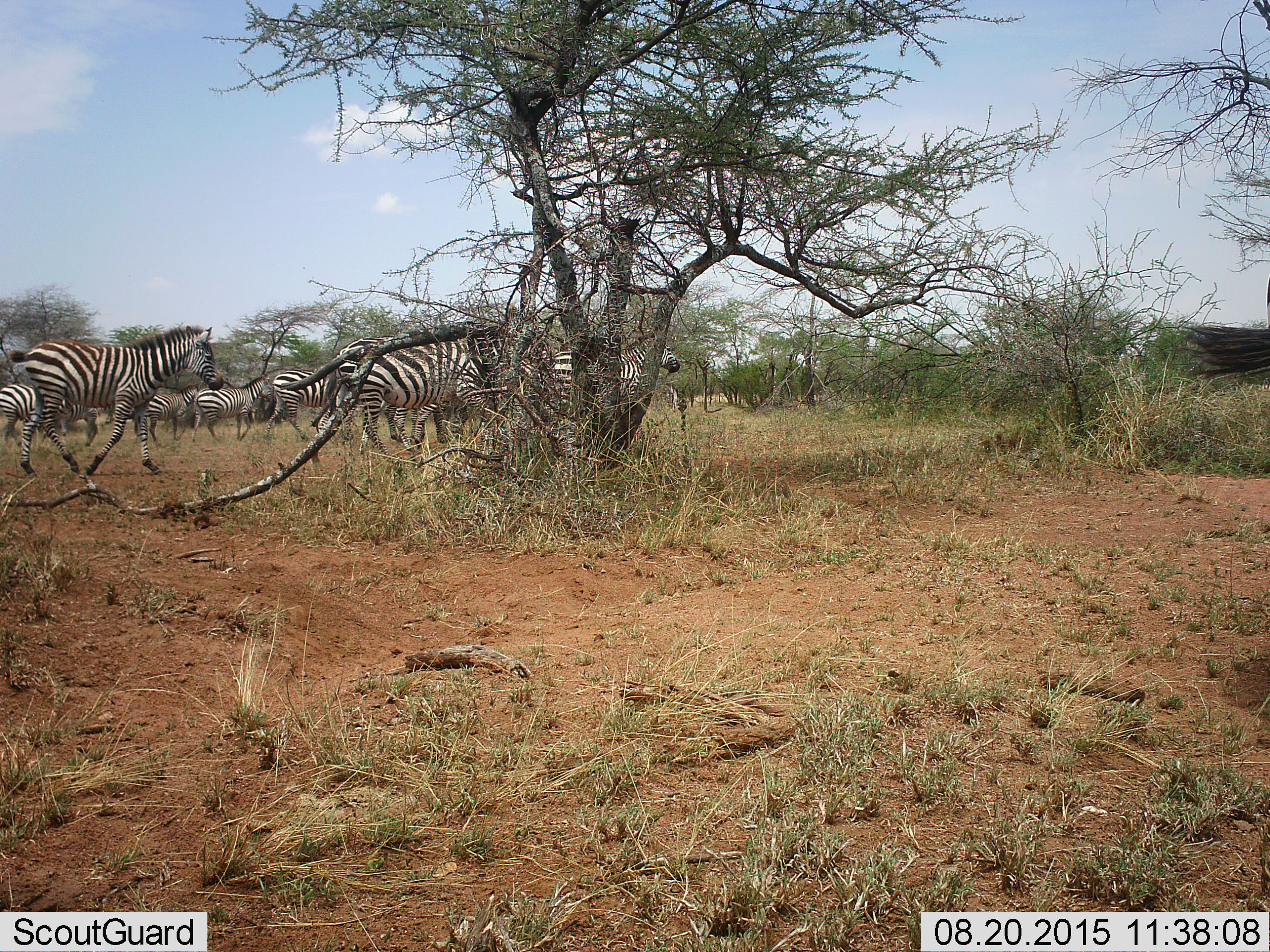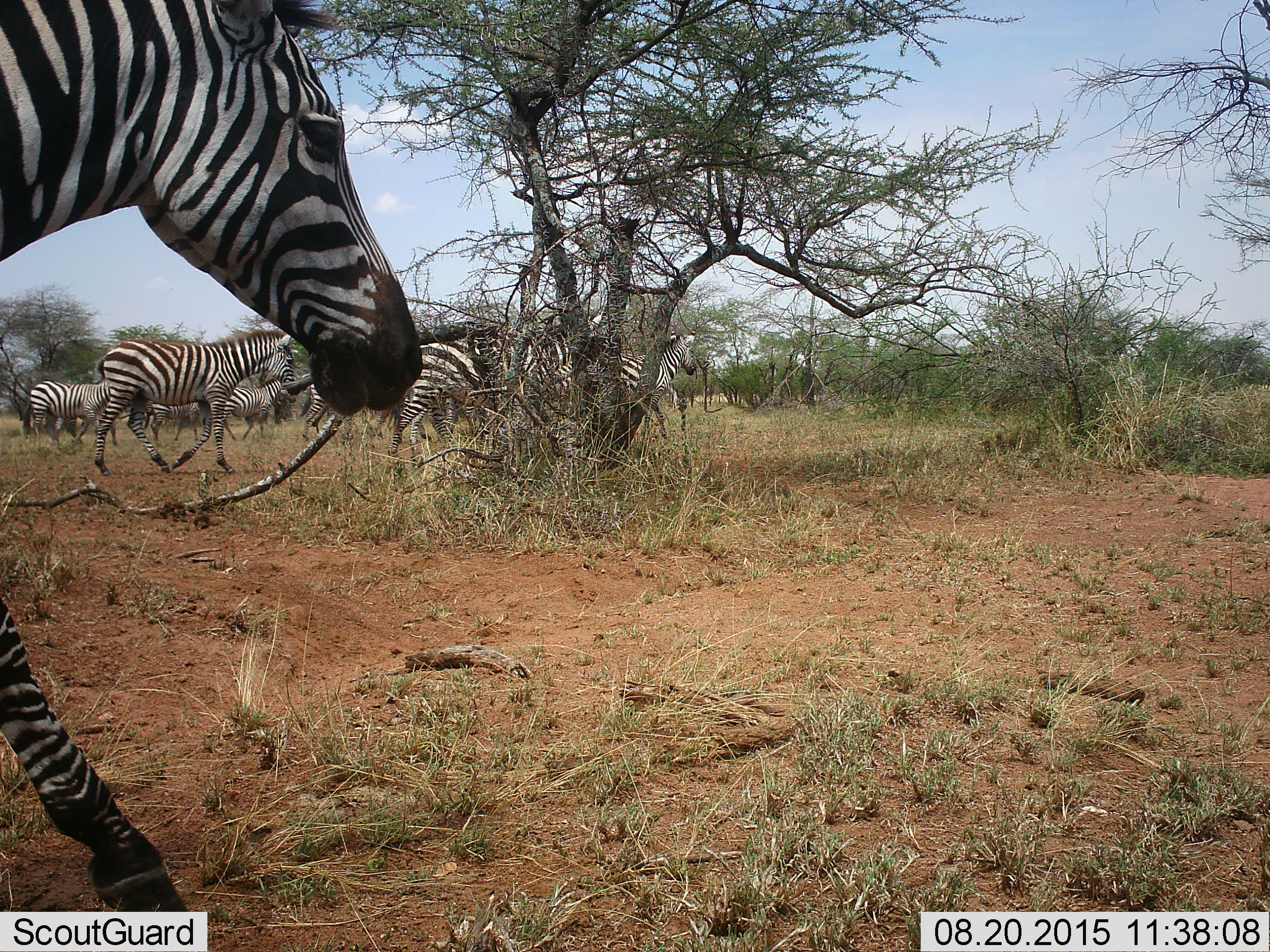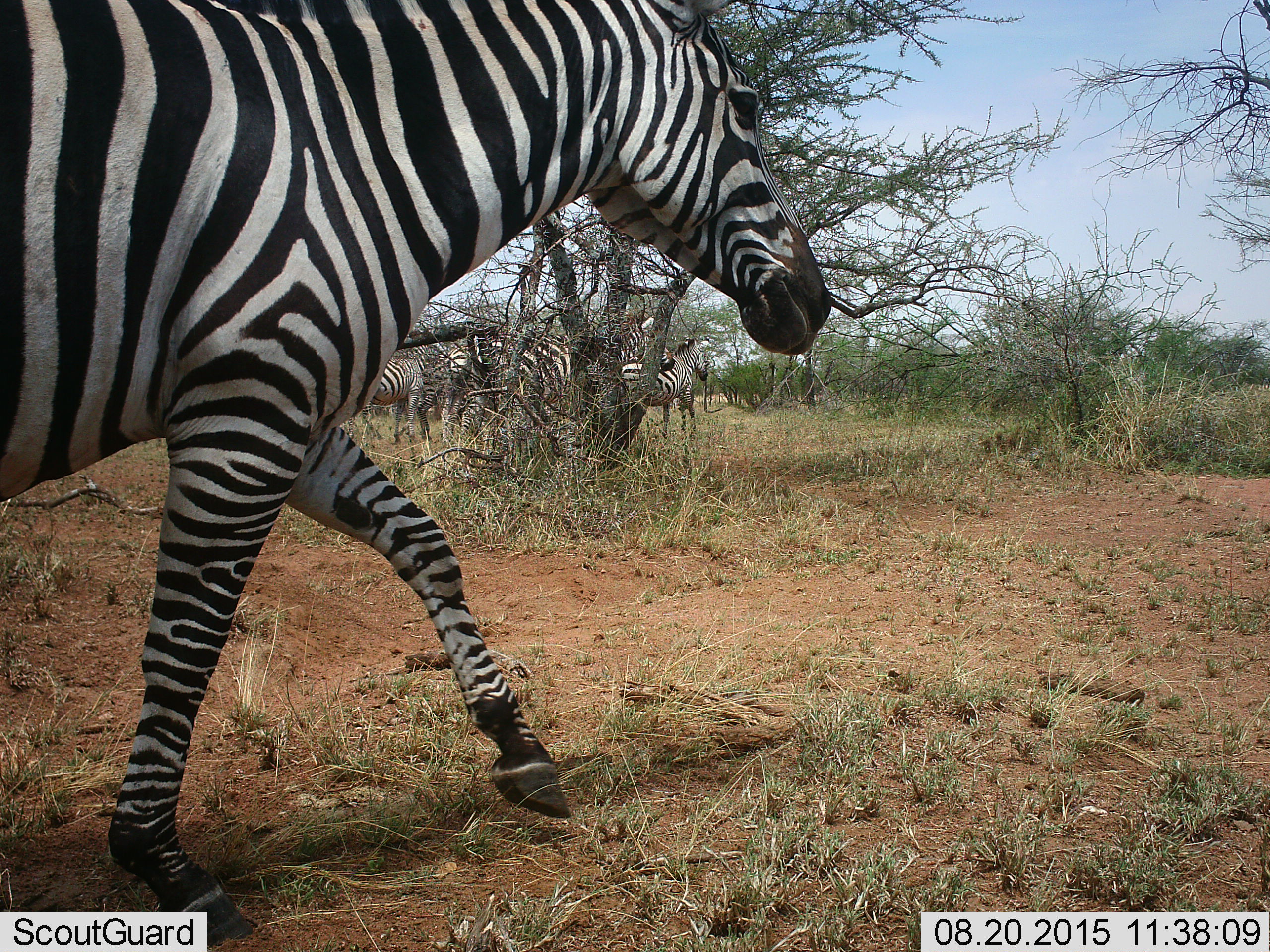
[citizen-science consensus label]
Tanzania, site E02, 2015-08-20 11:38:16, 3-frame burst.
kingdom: Animalia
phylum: Chordata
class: Mammalia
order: Perissodactyla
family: Equidae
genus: Equus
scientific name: Equus quagga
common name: plains zebra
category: zebra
Zebra (plains zebra) (Equus quagga), count 10. Behavior (volunteer vote fractions): standing 32%, resting 5%, moving 100%, interacting 21%. Young present (vote fraction): 16%. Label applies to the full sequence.